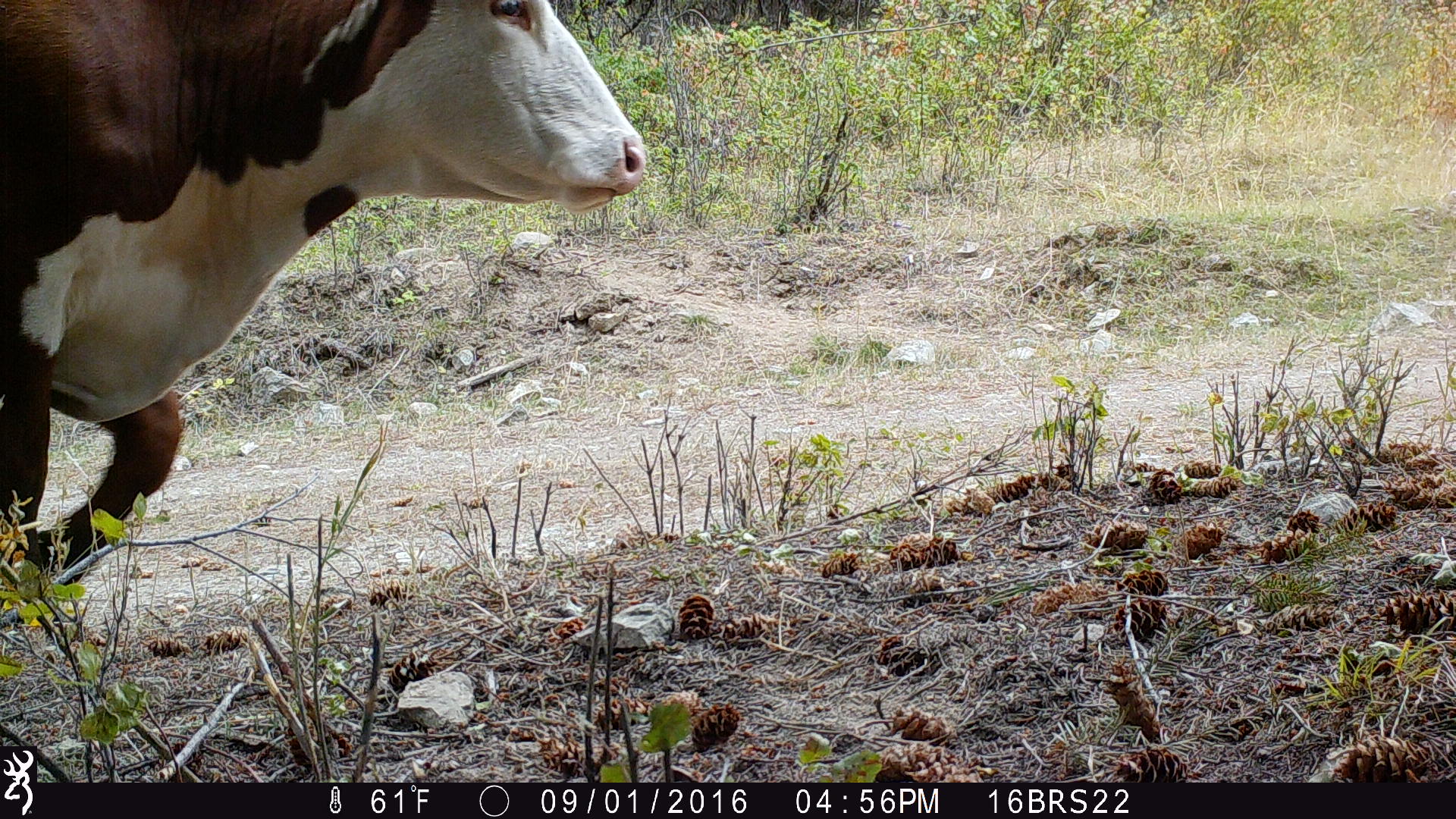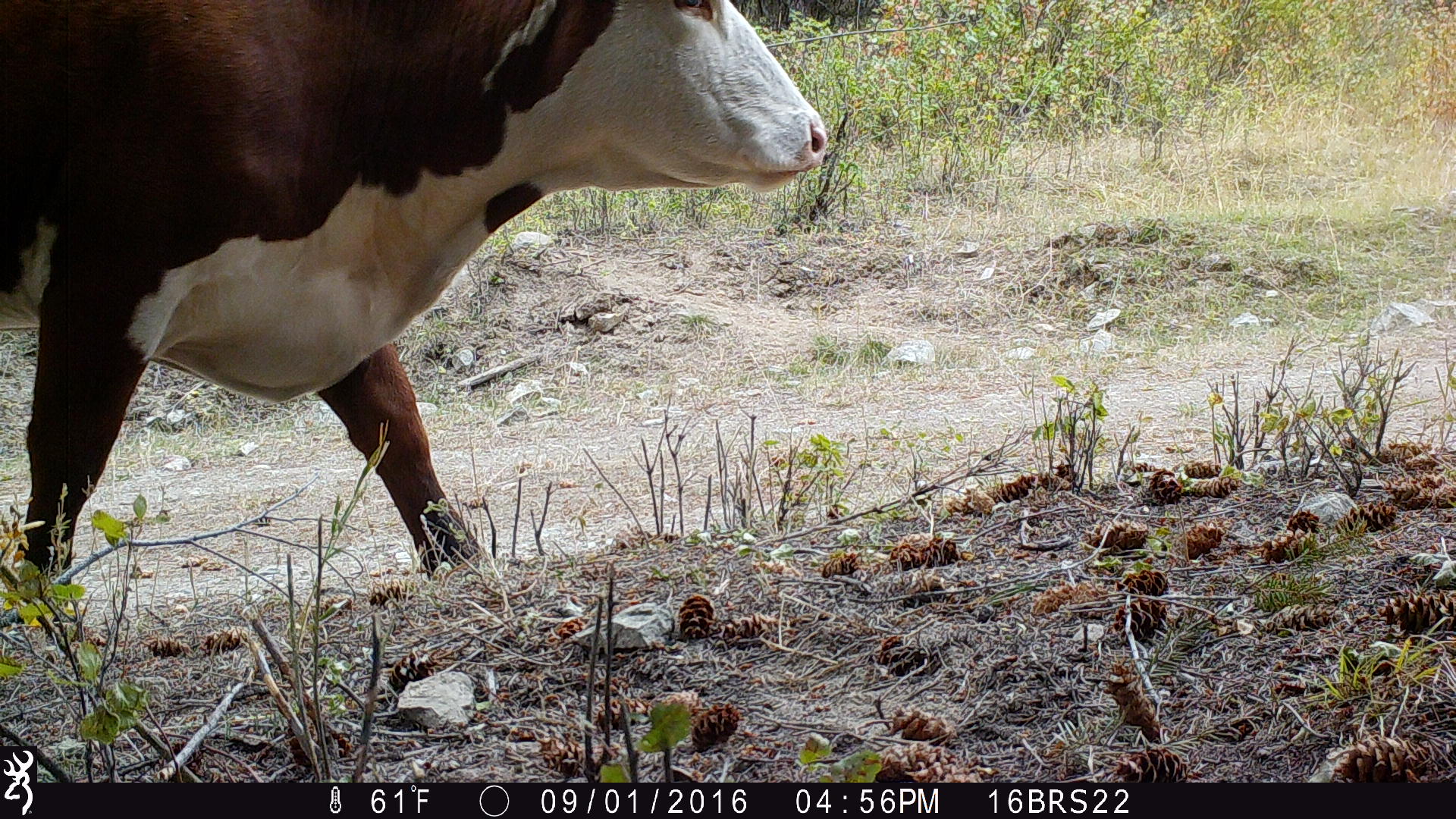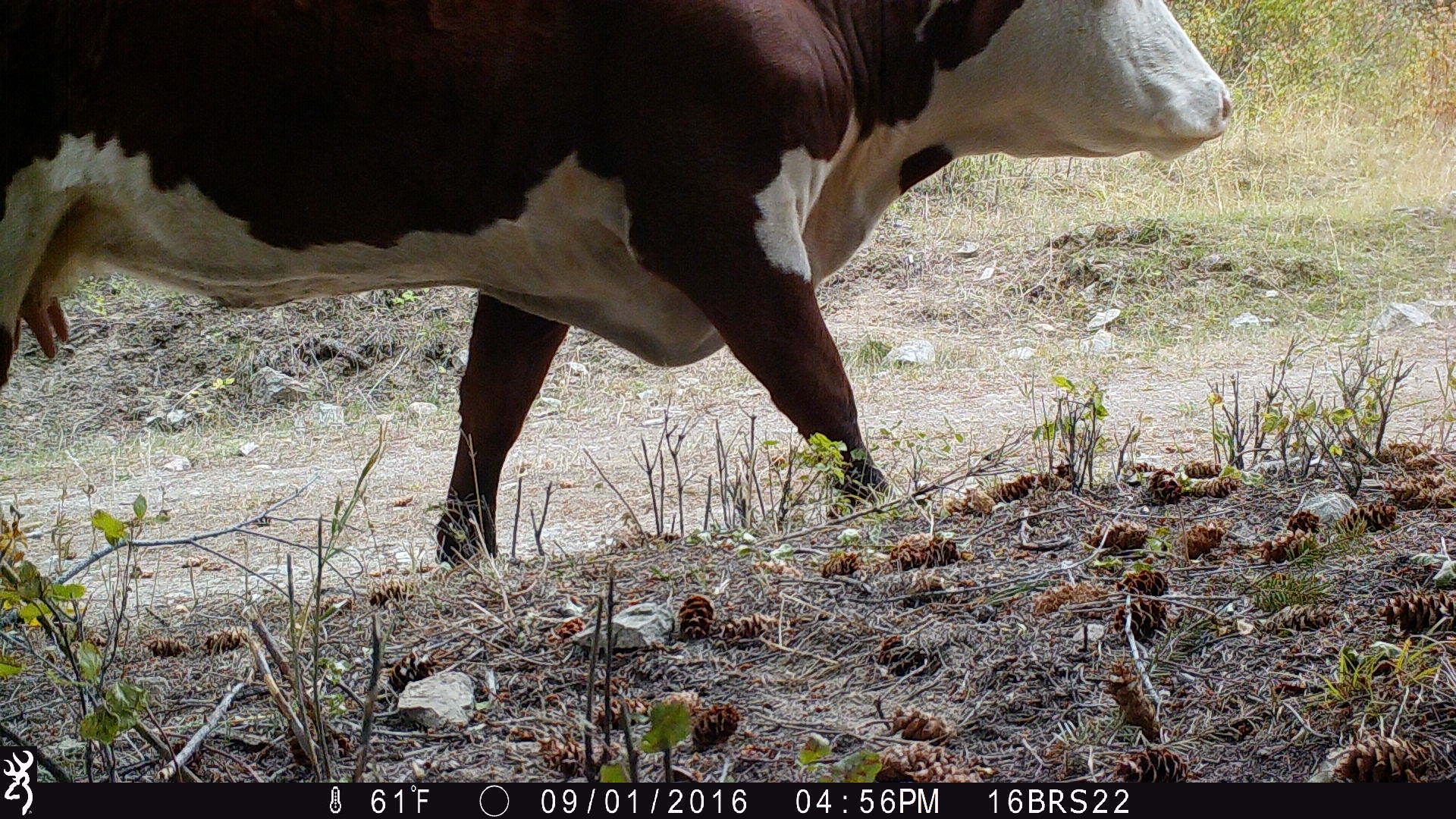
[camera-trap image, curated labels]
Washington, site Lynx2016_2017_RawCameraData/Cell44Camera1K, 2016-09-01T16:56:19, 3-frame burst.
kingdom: Animalia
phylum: Chordata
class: Mammalia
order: Artiodactyla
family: Bovidae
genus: Bos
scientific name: Bos taurus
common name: domestic cattle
Domestic cattle (Bos taurus). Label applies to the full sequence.